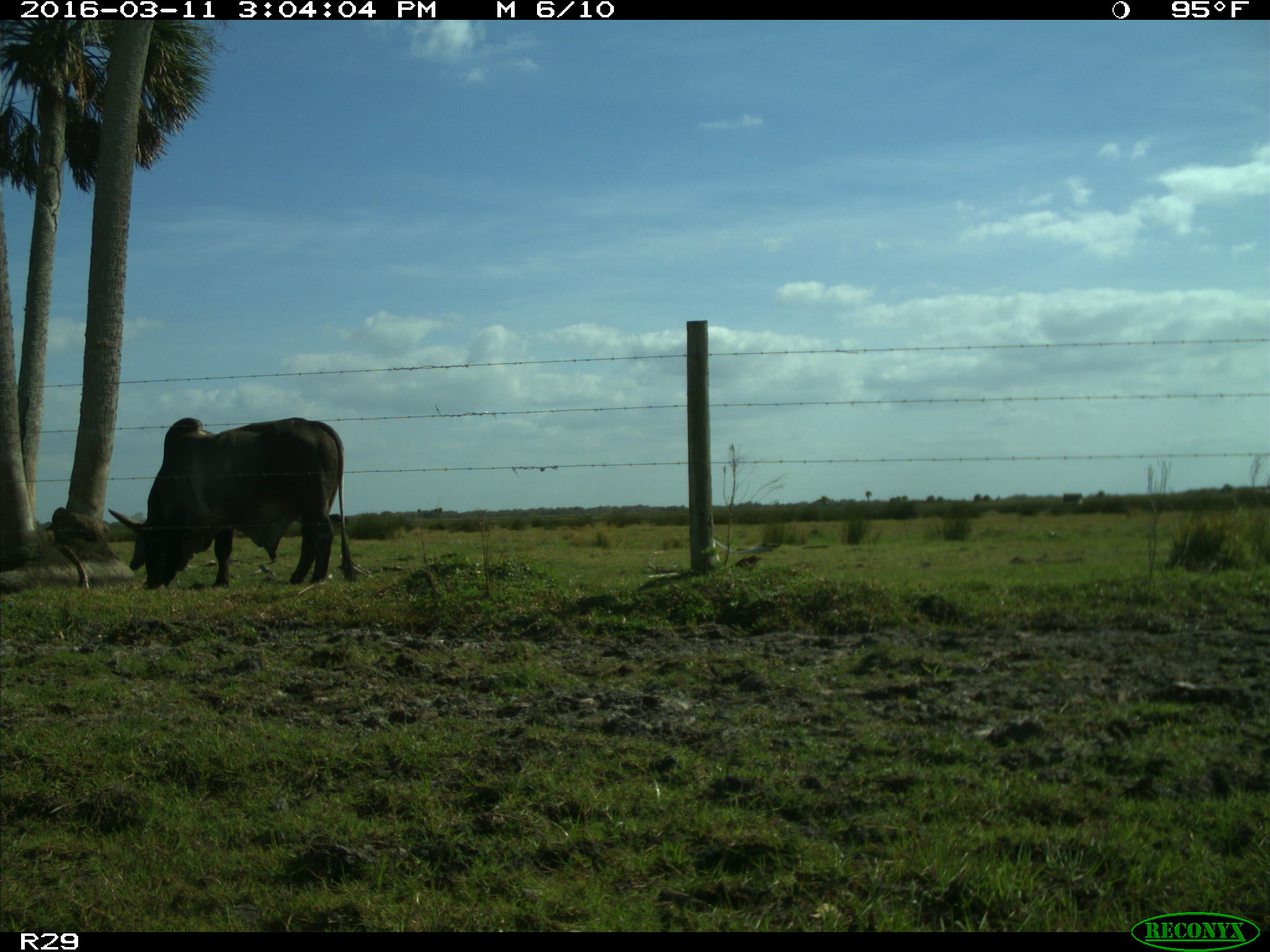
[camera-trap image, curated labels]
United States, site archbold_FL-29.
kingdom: Animalia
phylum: Chordata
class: Mammalia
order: Artiodactyla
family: Bovidae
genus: Bos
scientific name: Bos taurus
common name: domestic cow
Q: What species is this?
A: Bos taurus (domestic cow).